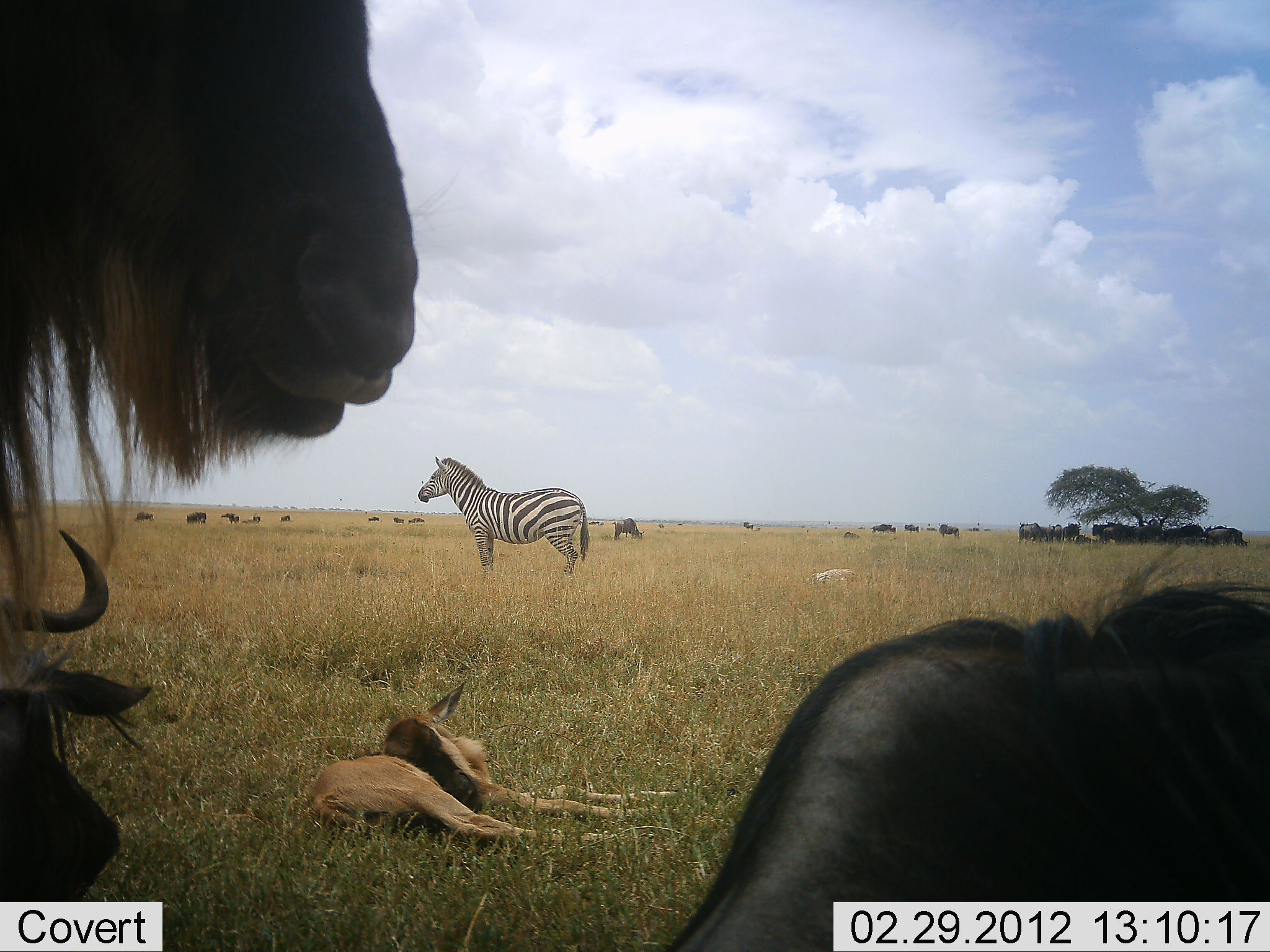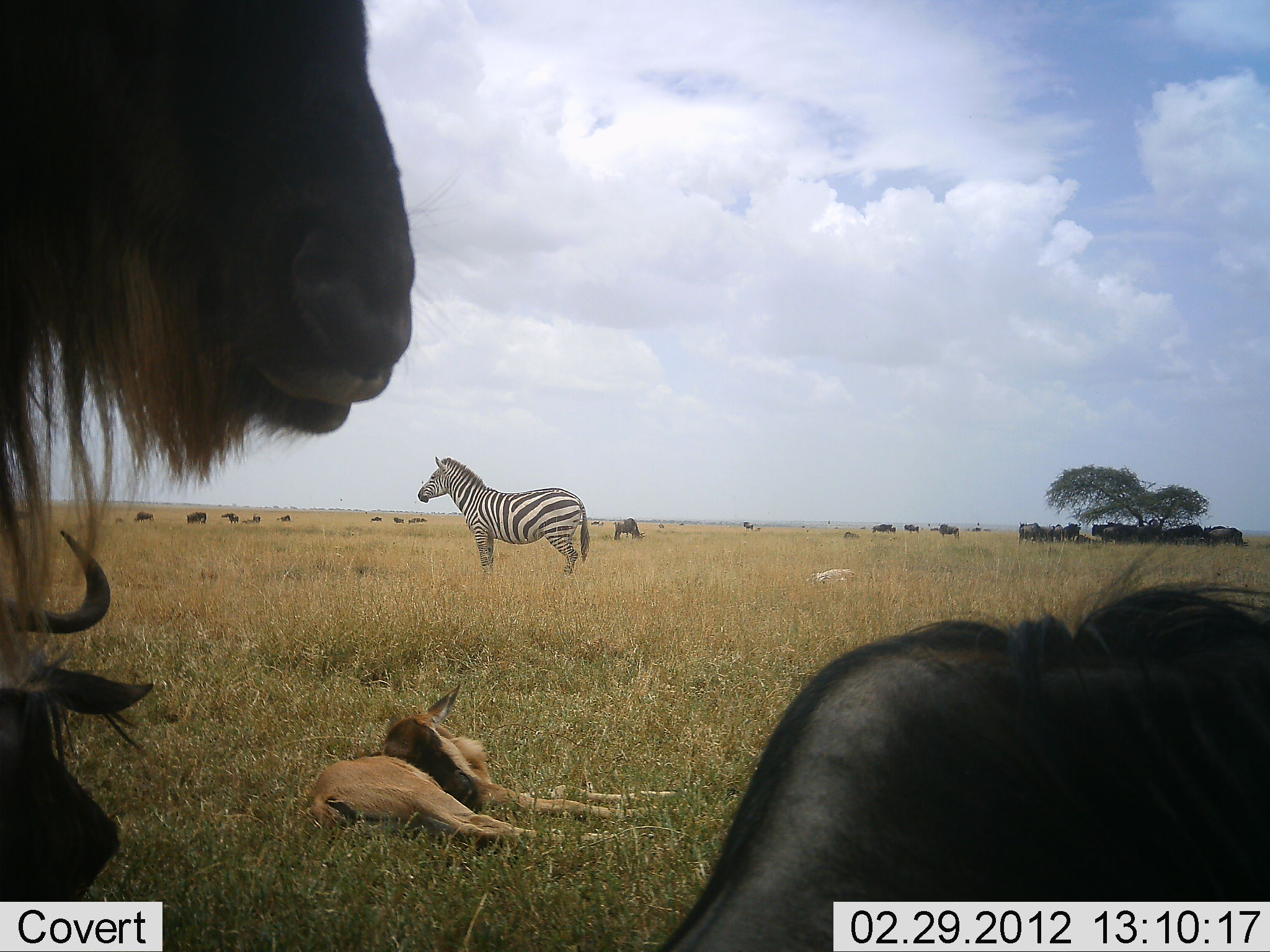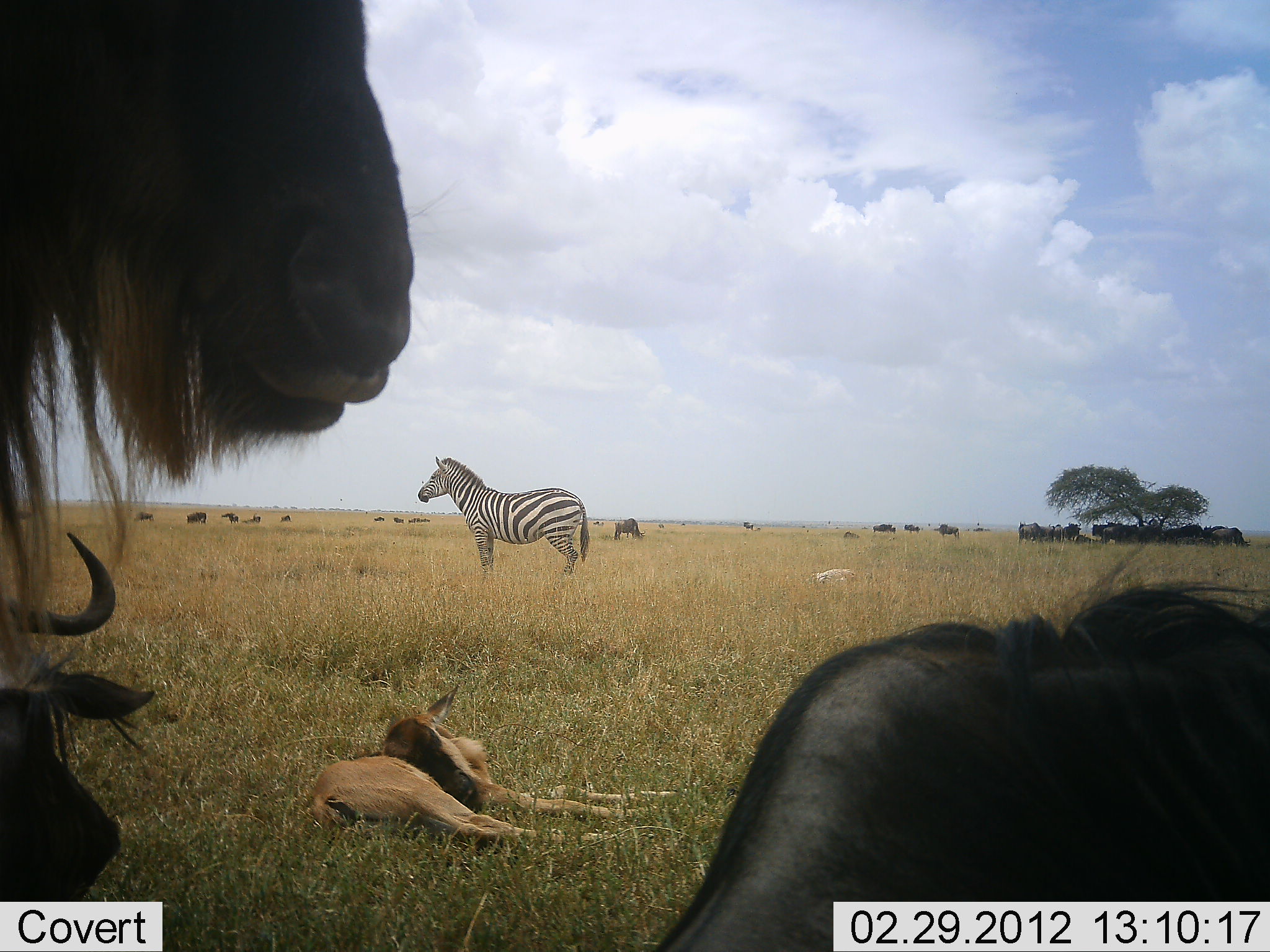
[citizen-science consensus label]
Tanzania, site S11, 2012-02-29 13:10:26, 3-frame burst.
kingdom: Animalia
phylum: Chordata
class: Mammalia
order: Artiodactyla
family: Bovidae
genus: Connochaetes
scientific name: Connochaetes taurinus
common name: blue wildebeest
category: wildebeest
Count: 11-50.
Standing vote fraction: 79%.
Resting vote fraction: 79%.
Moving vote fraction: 17%.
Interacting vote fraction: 8%.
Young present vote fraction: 58%.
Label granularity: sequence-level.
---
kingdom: Animalia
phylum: Chordata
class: Mammalia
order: Perissodactyla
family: Equidae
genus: Equus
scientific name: Equus quagga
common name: plains zebra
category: zebra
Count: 1.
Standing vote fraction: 100%.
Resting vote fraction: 0%.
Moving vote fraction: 0%.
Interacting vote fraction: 4%.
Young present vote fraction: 0%.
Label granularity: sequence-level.